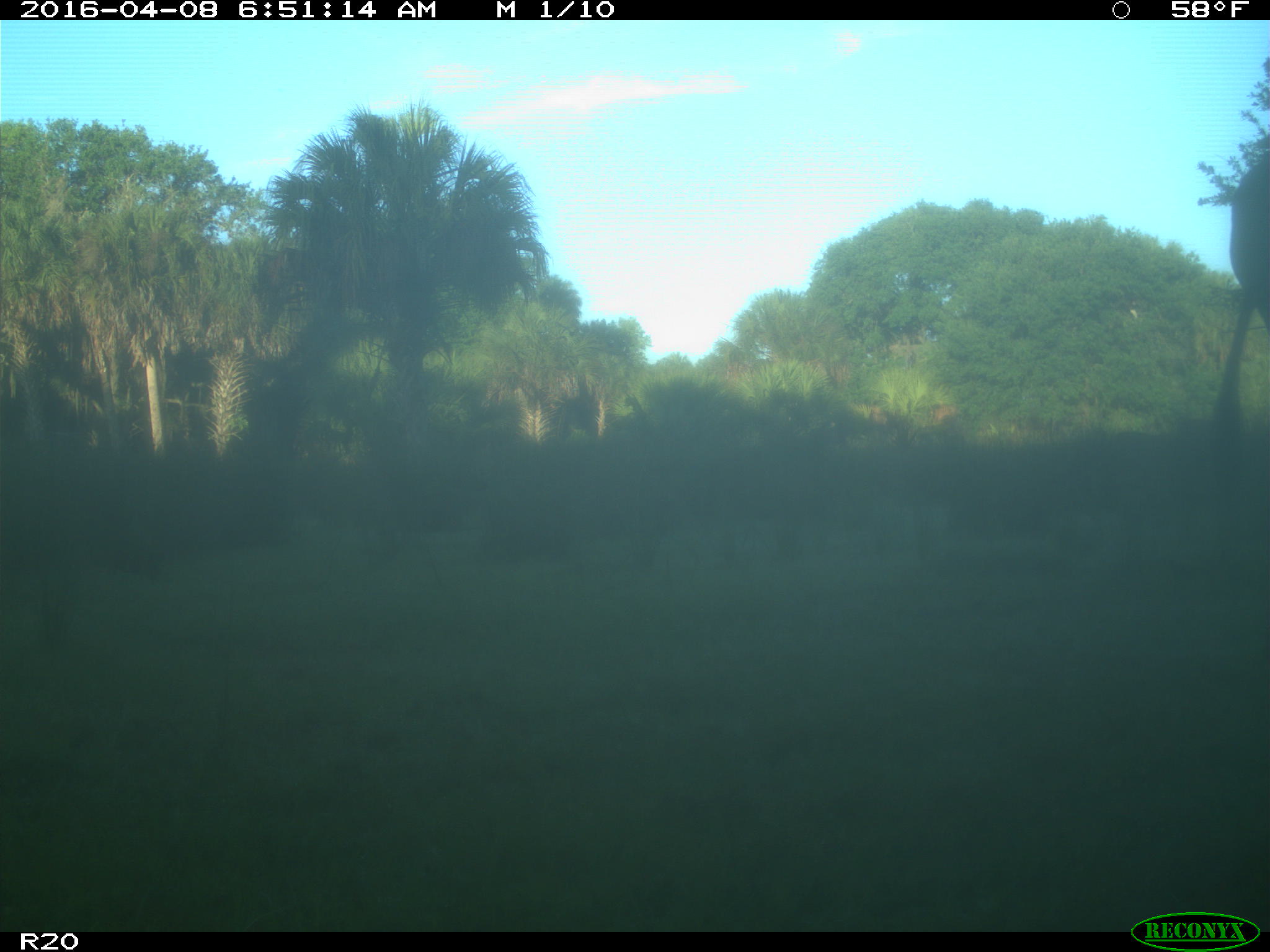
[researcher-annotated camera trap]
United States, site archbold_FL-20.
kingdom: Animalia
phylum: Chordata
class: Mammalia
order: Artiodactyla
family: Bovidae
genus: Bos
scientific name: Bos taurus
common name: domestic cow